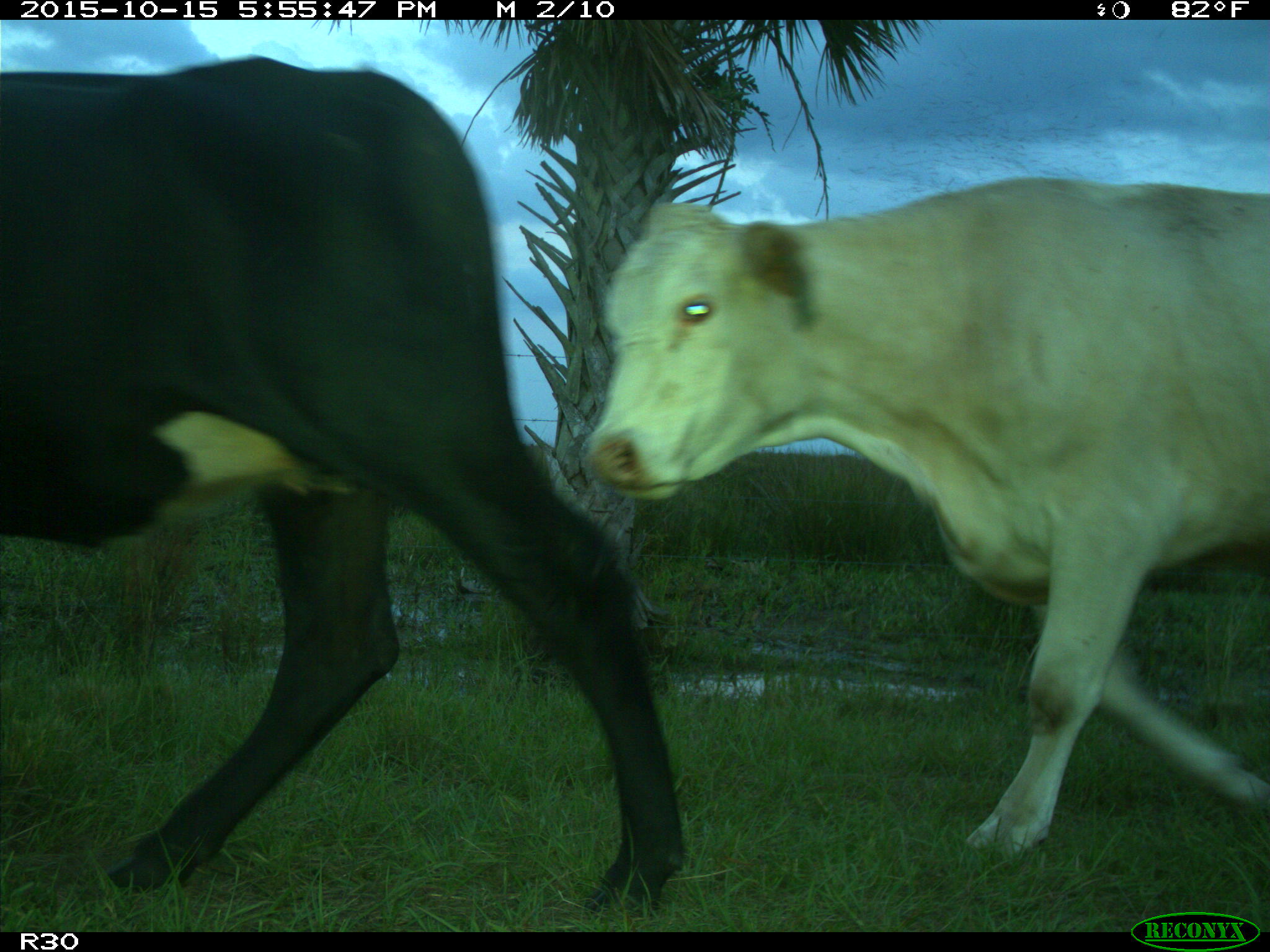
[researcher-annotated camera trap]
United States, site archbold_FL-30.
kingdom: Animalia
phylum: Chordata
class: Mammalia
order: Artiodactyla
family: Bovidae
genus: Bos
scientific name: Bos taurus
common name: domestic cow